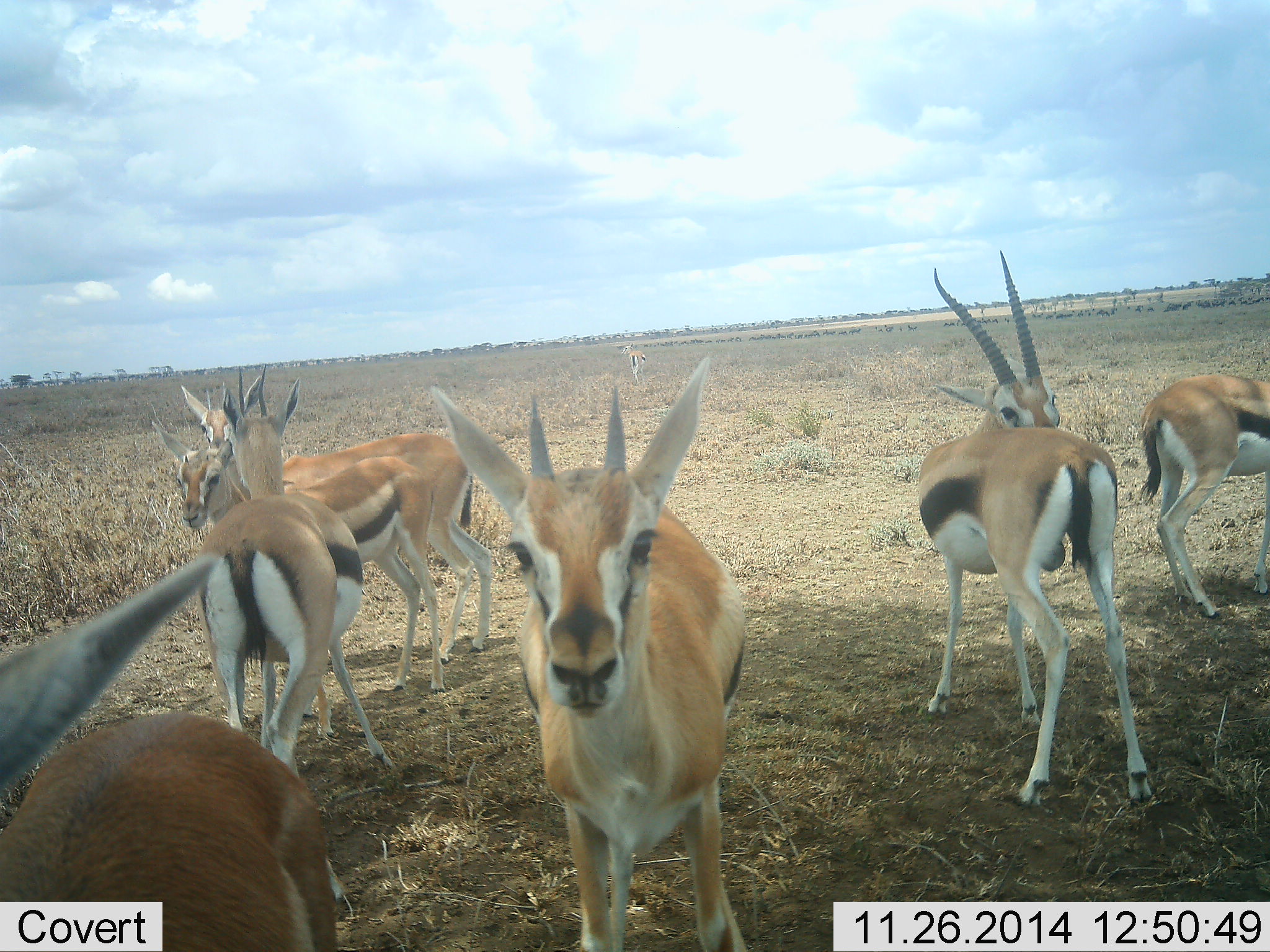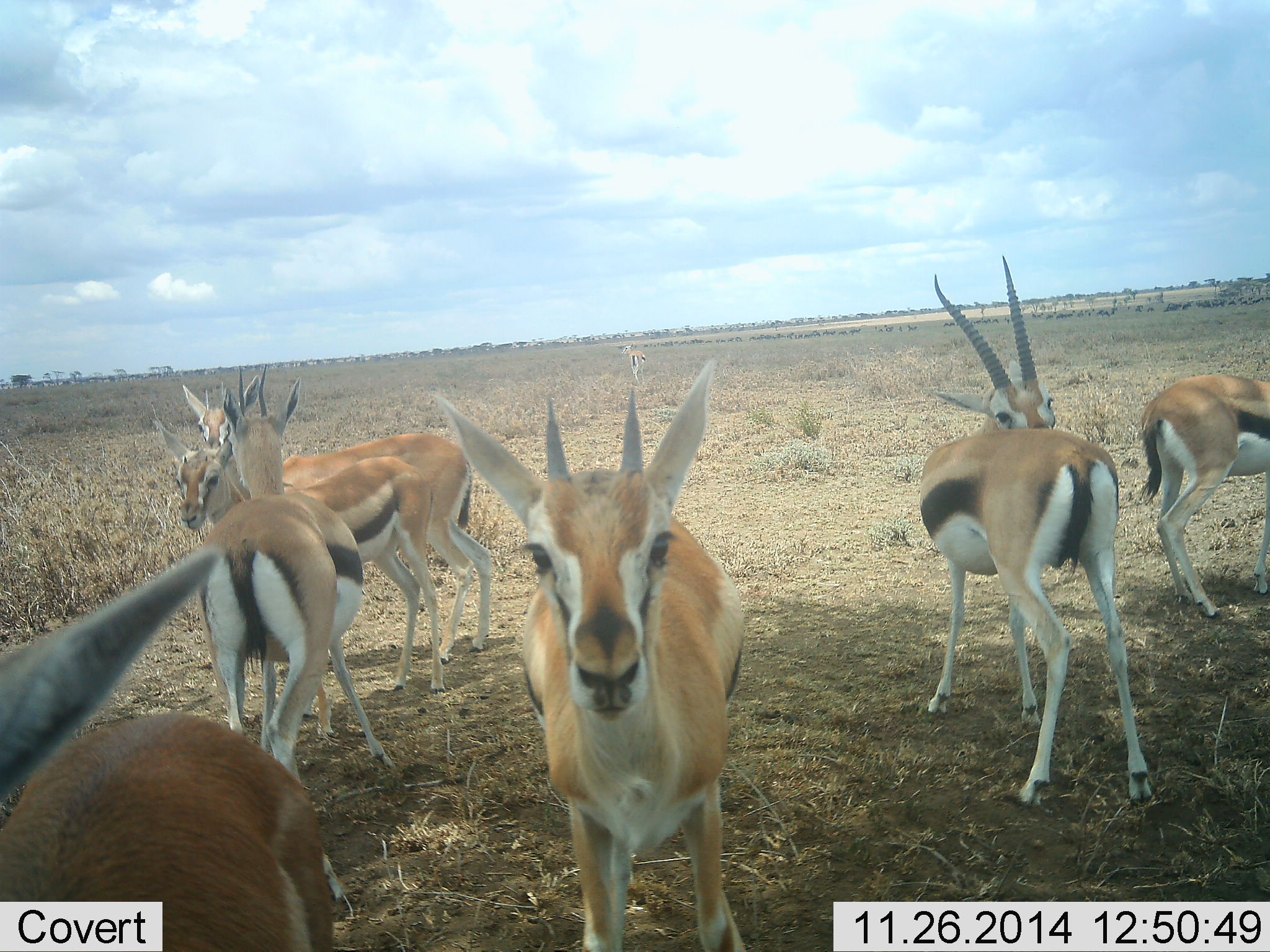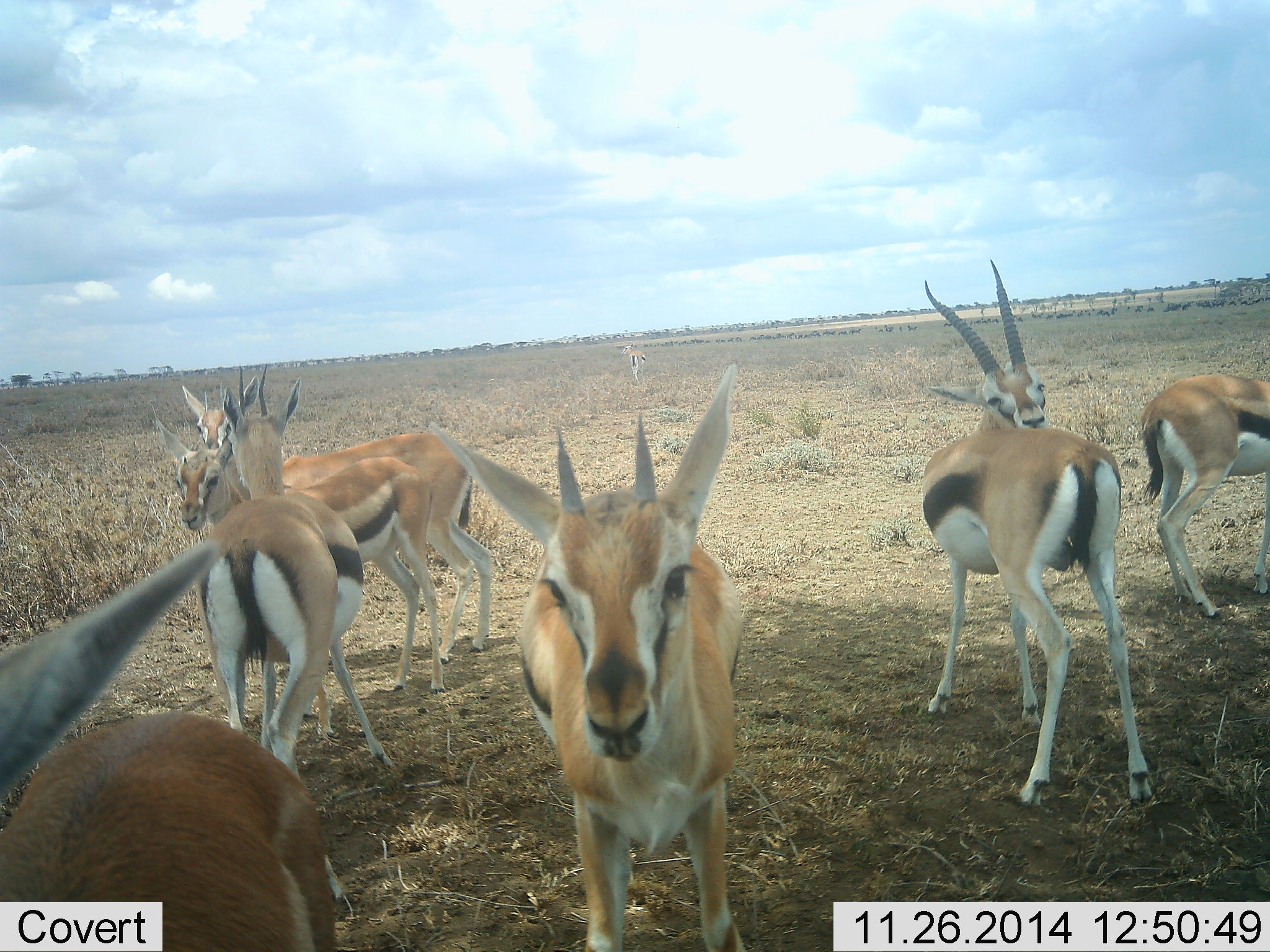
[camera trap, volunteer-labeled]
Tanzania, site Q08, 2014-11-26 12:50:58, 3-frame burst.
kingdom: Animalia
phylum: Chordata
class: Mammalia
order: Artiodactyla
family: Bovidae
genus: Eudorcas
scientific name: Eudorcas thomsonii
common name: thomson's gazelle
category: gazellethomsons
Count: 7.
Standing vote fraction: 100%.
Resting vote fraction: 0%.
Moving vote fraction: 0%.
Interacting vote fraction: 10%.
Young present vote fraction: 10%.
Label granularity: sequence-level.